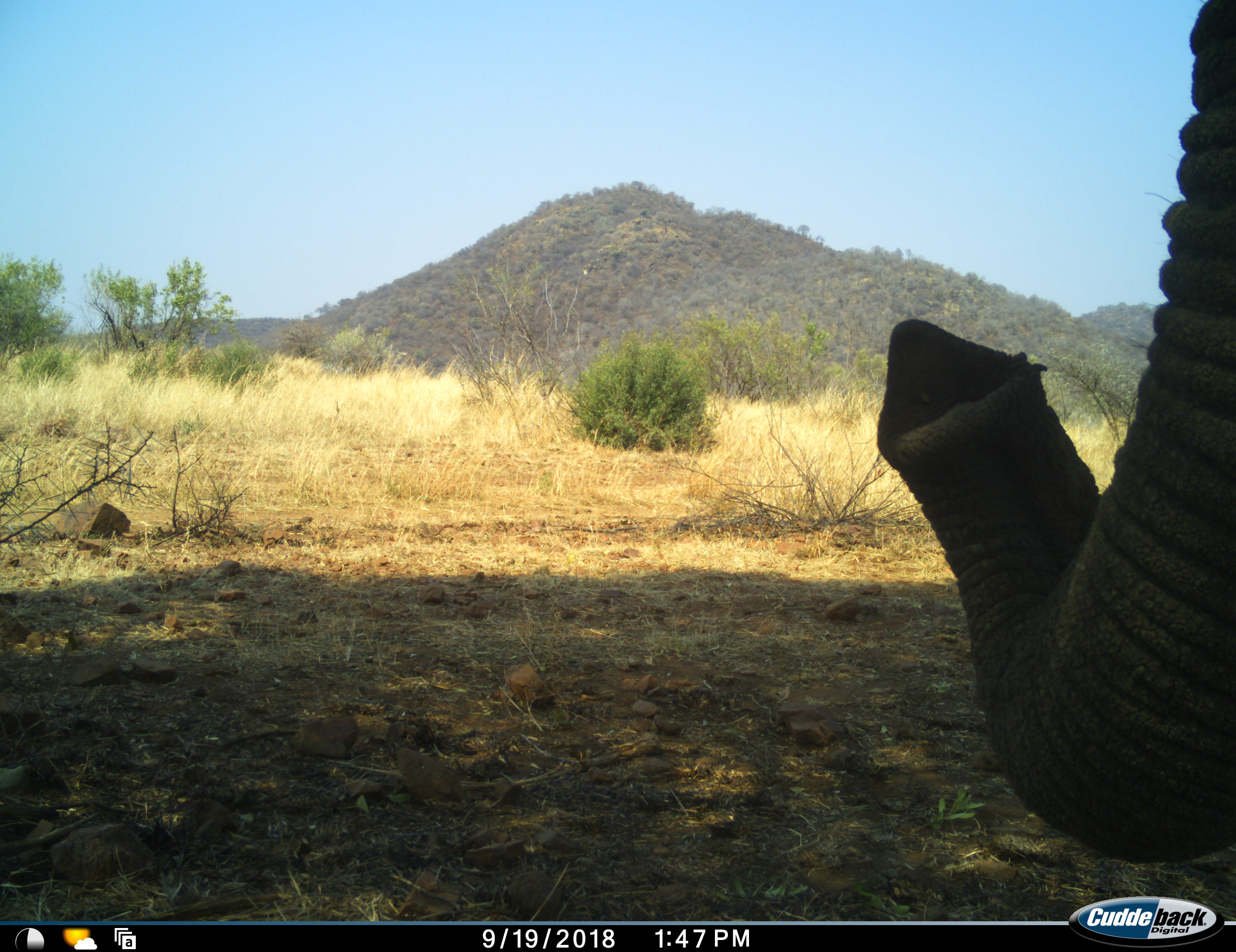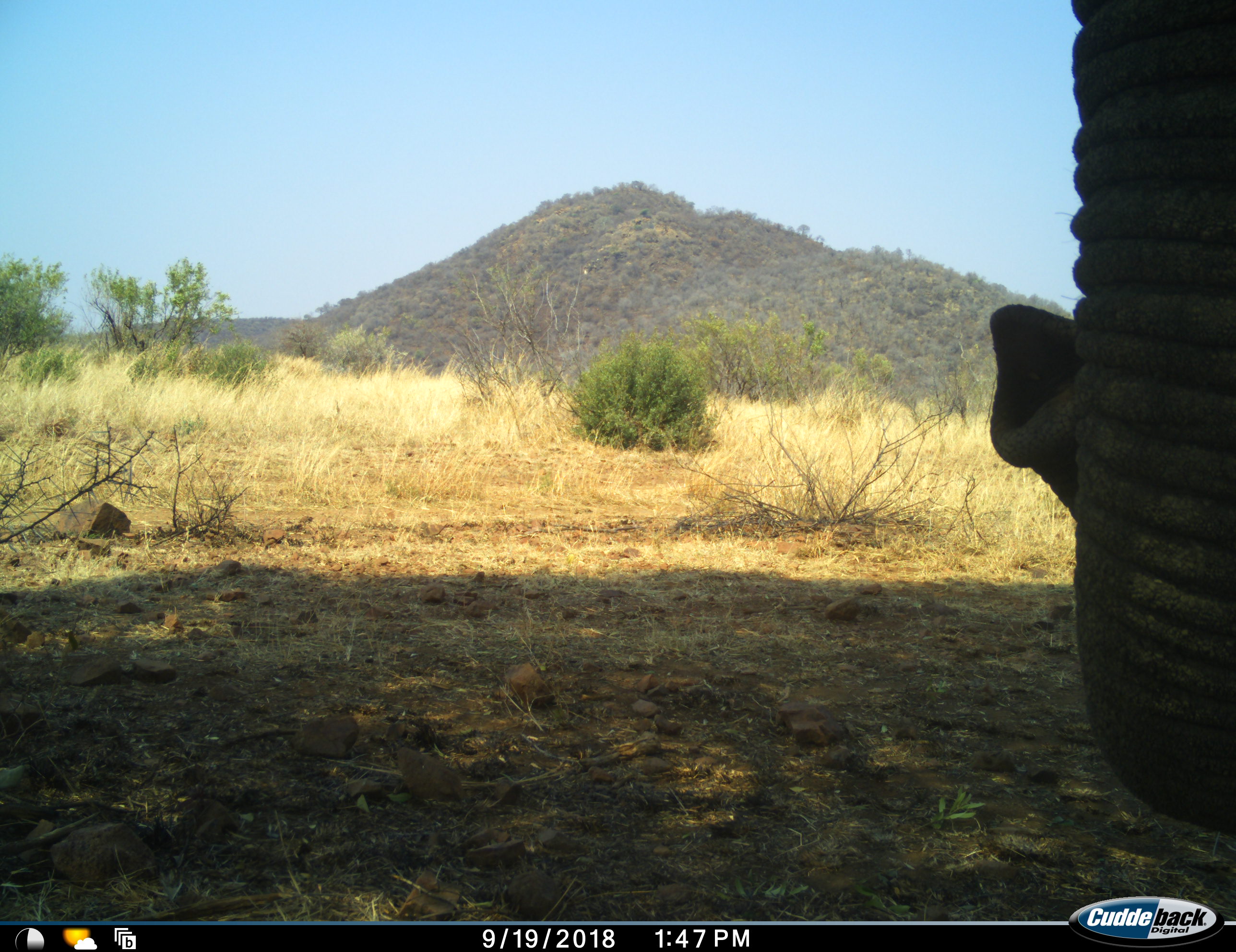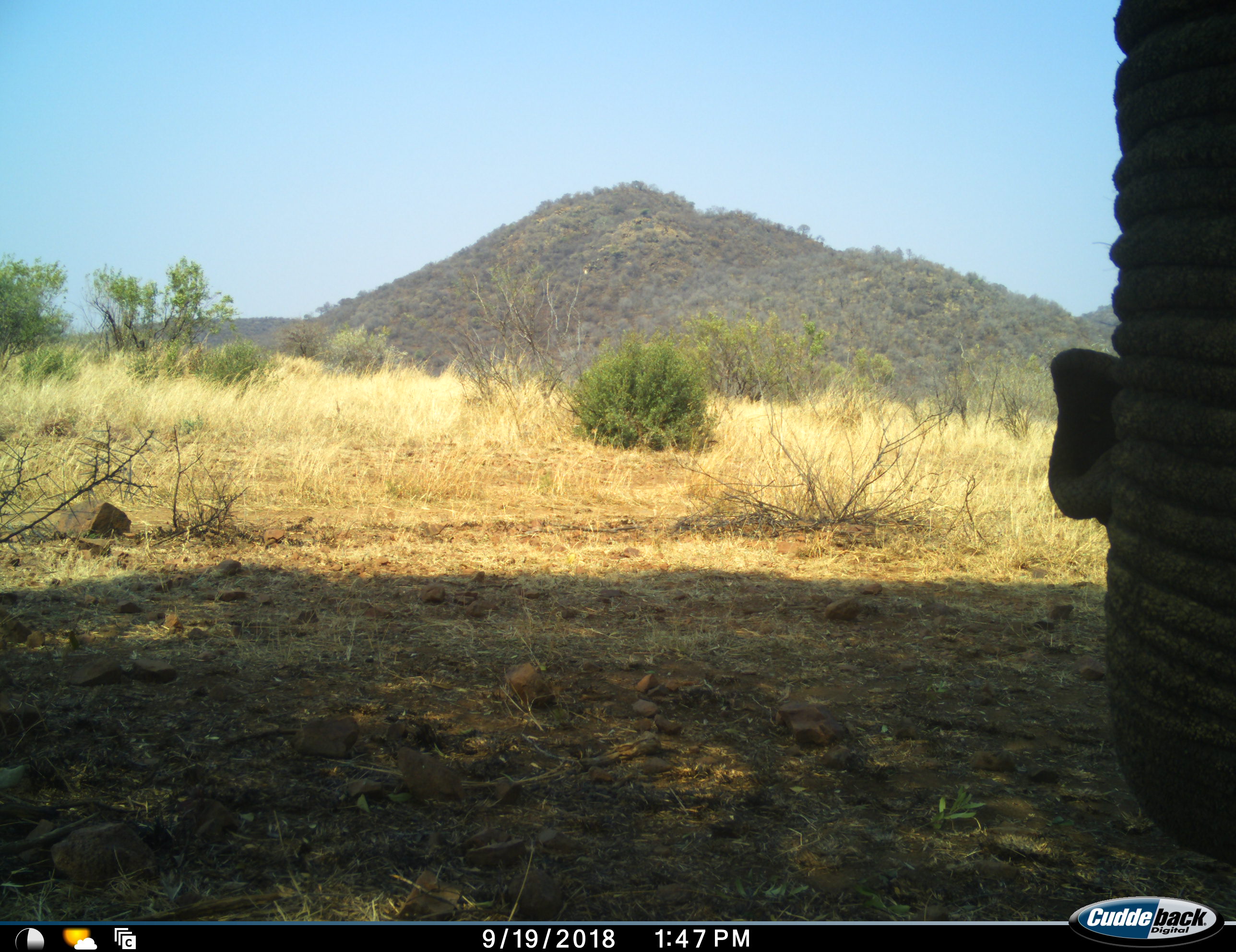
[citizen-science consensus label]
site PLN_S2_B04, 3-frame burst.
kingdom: Animalia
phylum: Chordata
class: Mammalia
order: Proboscidea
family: Elephantidae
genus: Loxodonta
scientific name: Loxodonta africana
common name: african bush elephant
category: elephant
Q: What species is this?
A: Elephant (african bush elephant) (Loxodonta africana).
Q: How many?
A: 1.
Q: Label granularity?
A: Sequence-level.